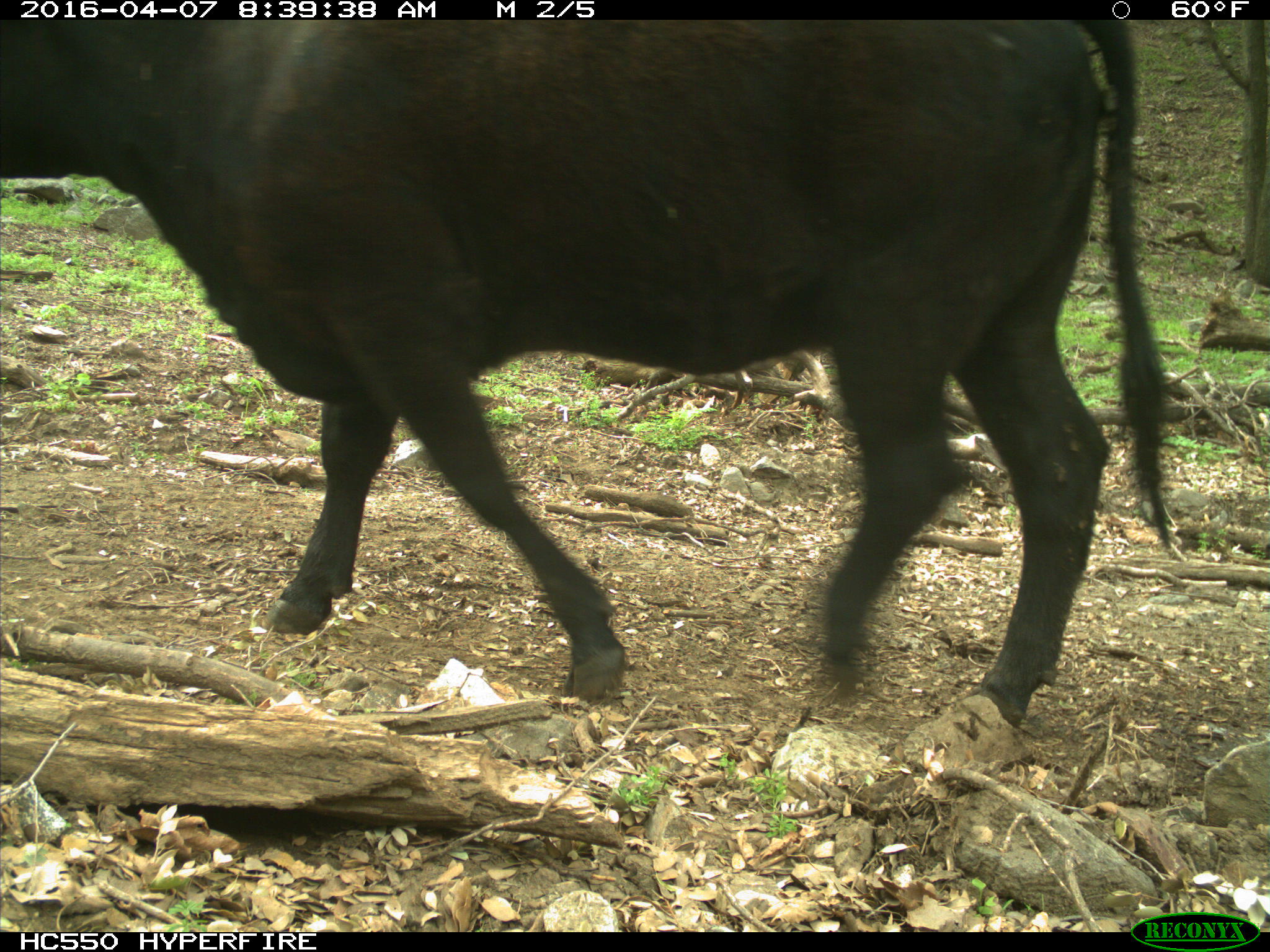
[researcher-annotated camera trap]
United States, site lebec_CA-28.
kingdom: Animalia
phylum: Chordata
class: Mammalia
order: Artiodactyla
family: Bovidae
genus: Bos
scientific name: Bos taurus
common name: domestic cow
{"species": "Bos taurus (domestic cow)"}